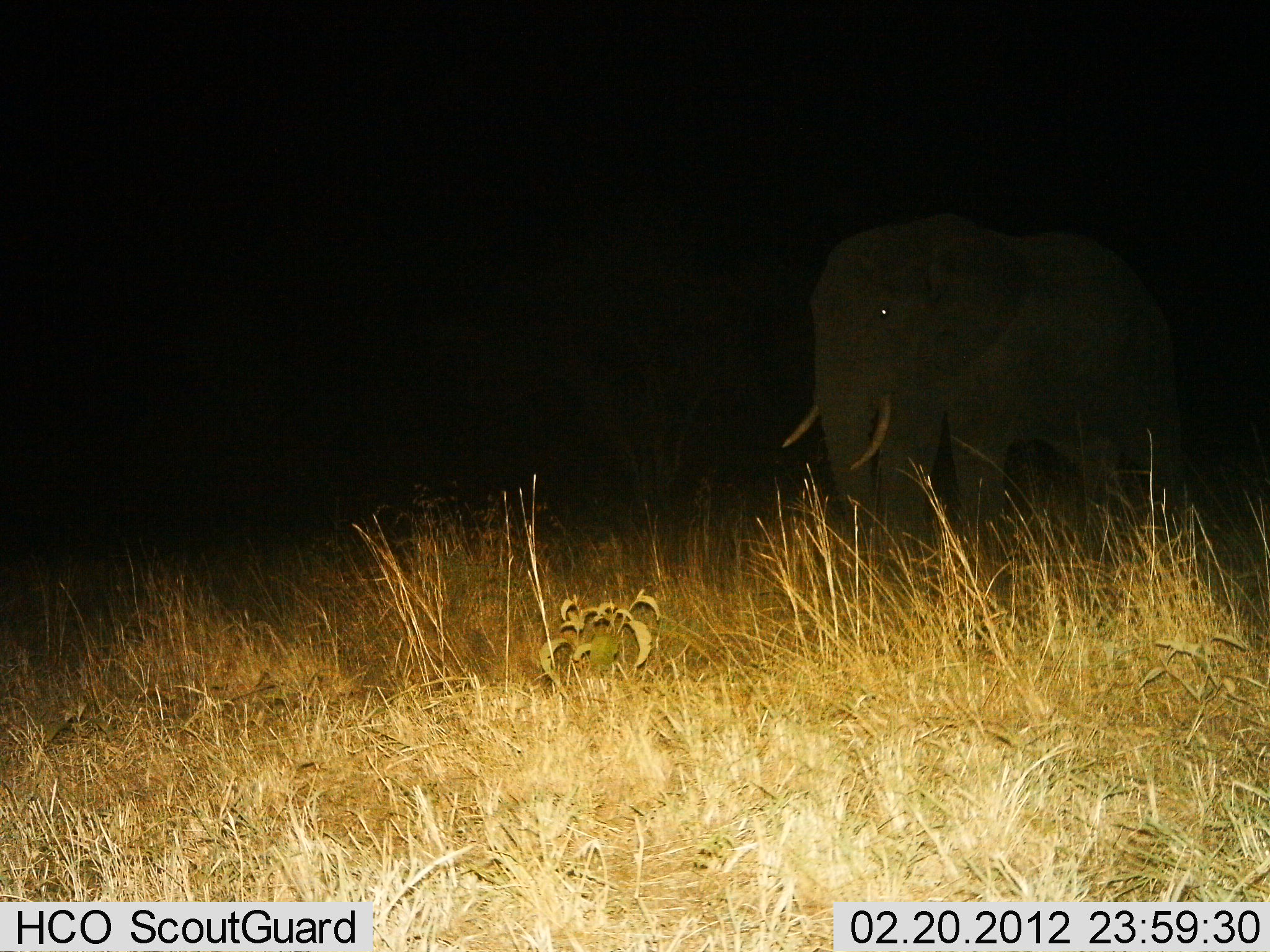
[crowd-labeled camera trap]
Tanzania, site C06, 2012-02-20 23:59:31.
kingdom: Animalia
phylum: Chordata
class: Mammalia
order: Proboscidea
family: Elephantidae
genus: Loxodonta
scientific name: Loxodonta africana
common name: african bush elephant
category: elephant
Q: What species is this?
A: Elephant (african bush elephant) (Loxodonta africana).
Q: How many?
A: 1.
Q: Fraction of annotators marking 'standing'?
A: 79%.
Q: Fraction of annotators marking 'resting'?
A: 0%.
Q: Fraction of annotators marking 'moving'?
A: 21%.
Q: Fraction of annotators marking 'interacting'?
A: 0%.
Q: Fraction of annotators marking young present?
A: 0%.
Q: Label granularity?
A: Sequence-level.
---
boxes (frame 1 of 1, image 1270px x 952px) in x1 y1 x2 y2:
animal: 781 216 1190 653